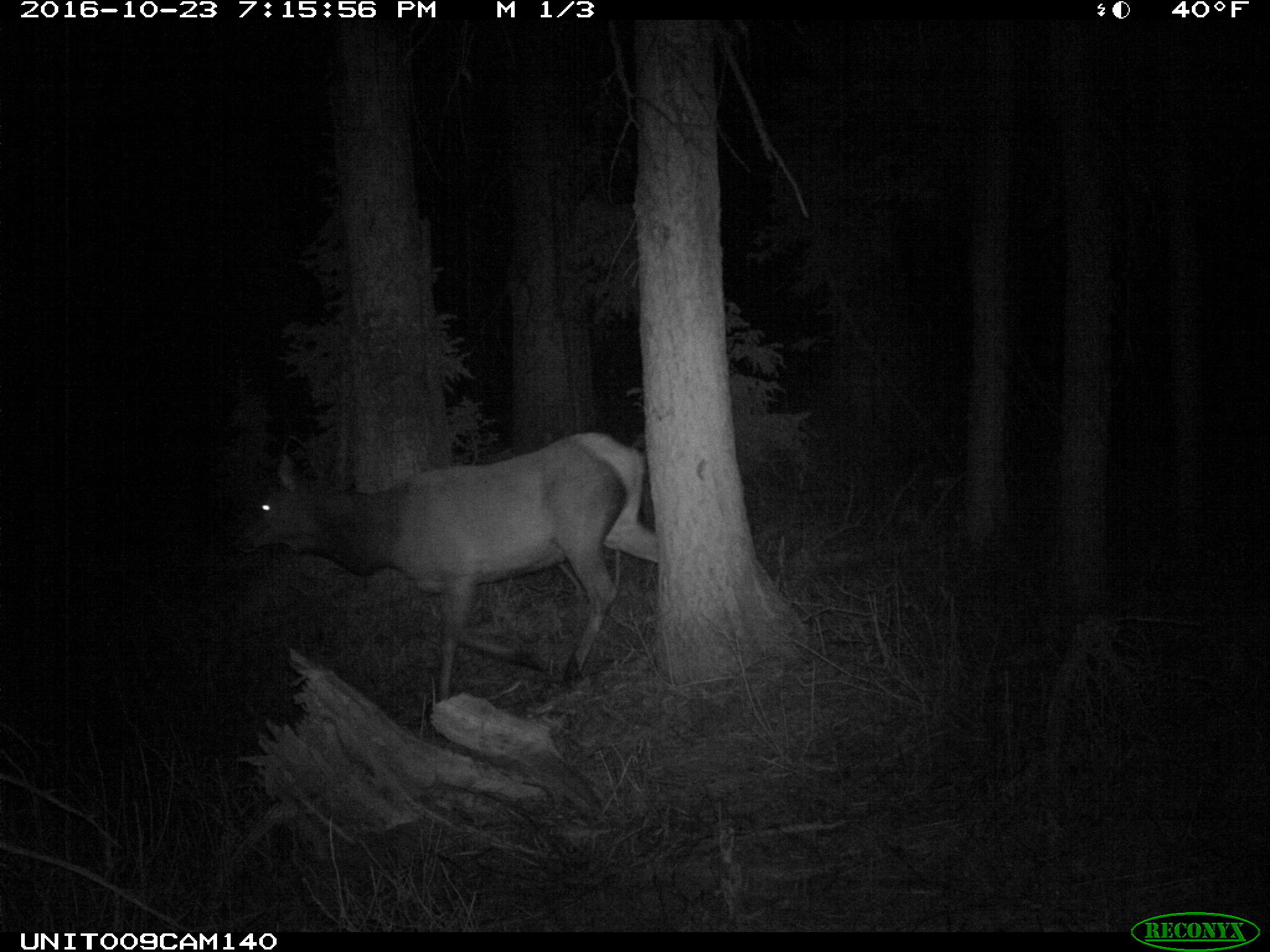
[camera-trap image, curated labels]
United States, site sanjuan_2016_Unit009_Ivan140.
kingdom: Animalia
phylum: Chordata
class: Mammalia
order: Artiodactyla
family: Cervidae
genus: Cervus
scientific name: Cervus elaphus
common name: red deer